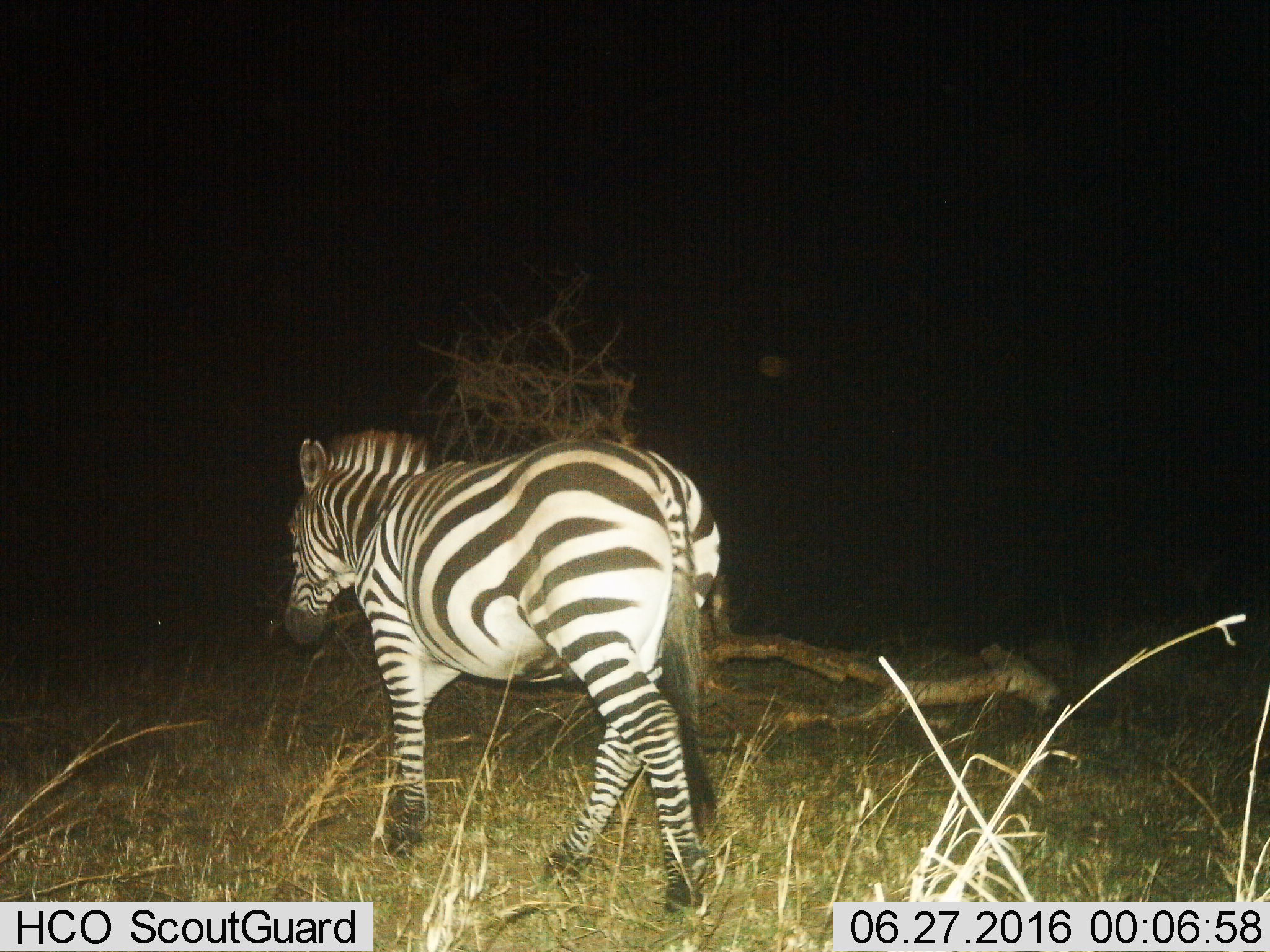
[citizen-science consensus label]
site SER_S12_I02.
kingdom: Animalia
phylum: Chordata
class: Mammalia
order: Perissodactyla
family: Equidae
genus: Equus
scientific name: Equus quagga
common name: plains zebra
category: zebraplains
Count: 1.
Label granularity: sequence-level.